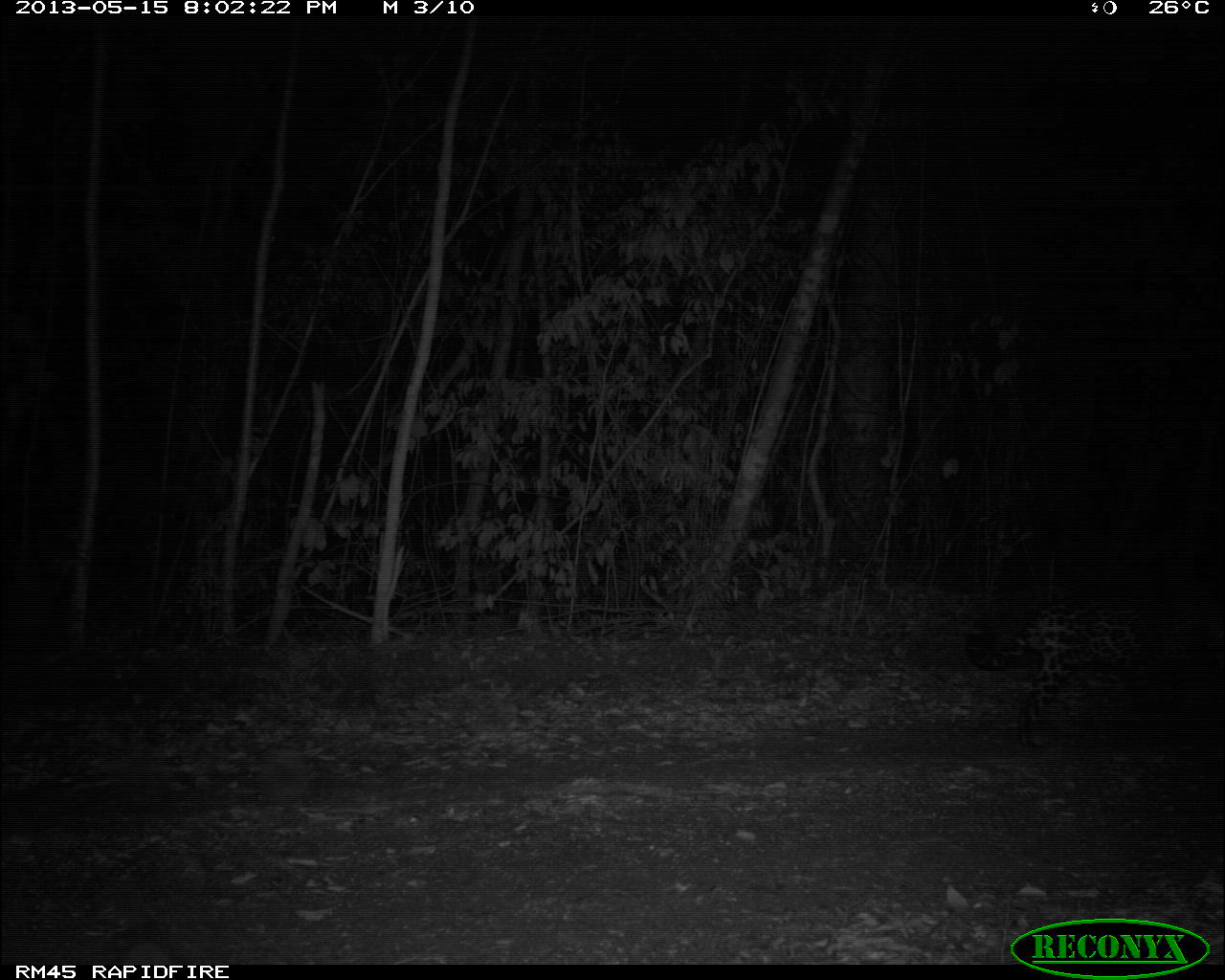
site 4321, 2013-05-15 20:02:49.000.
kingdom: Animalia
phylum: Chordata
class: Mammalia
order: Carnivora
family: Felidae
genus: Panthera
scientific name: Panthera onca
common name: jaguar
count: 1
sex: male